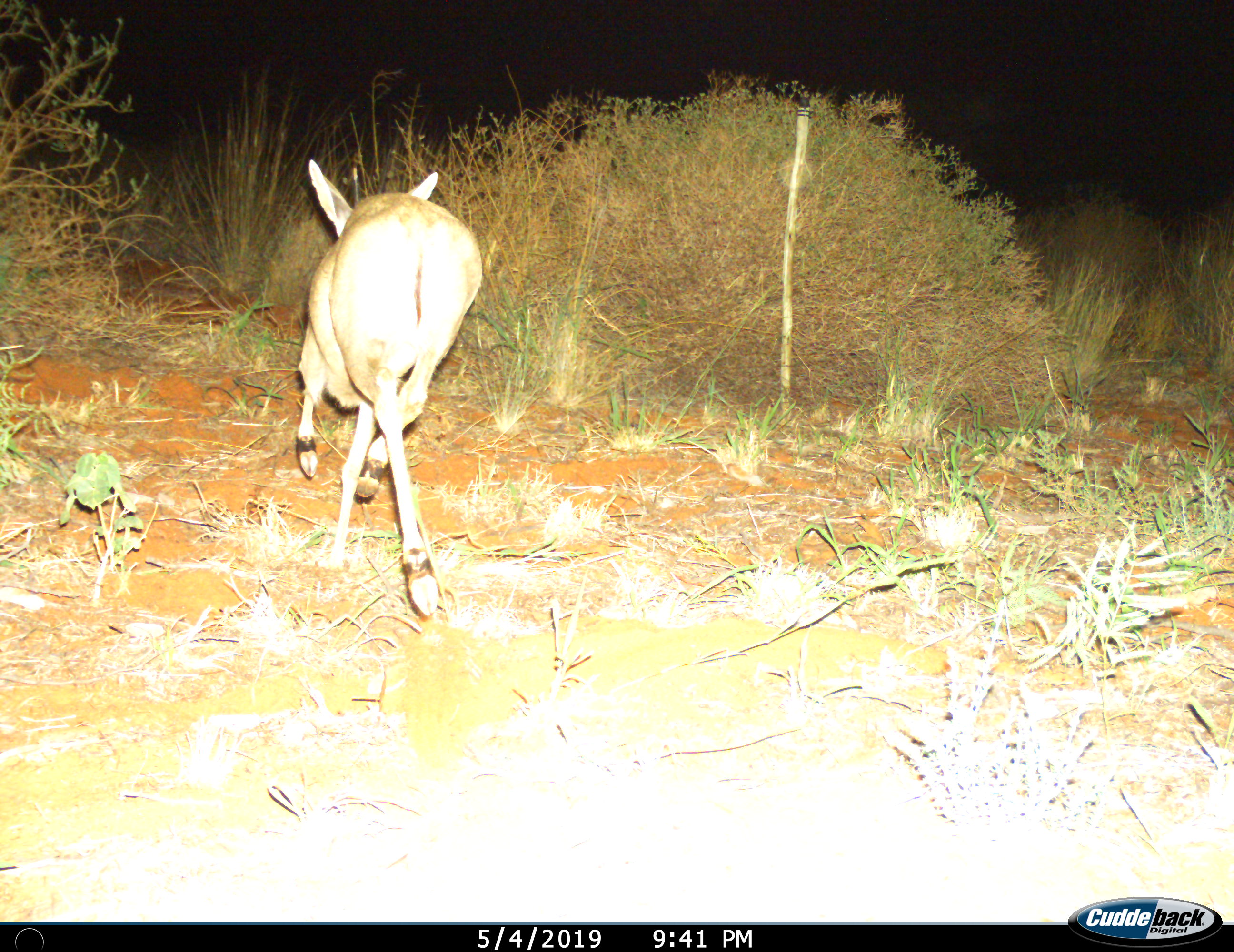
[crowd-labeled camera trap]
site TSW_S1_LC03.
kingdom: Animalia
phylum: Chordata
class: Mammalia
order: Artiodactyla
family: Bovidae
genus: Raphicerus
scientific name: Raphicerus campestris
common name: steenbok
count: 1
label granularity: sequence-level